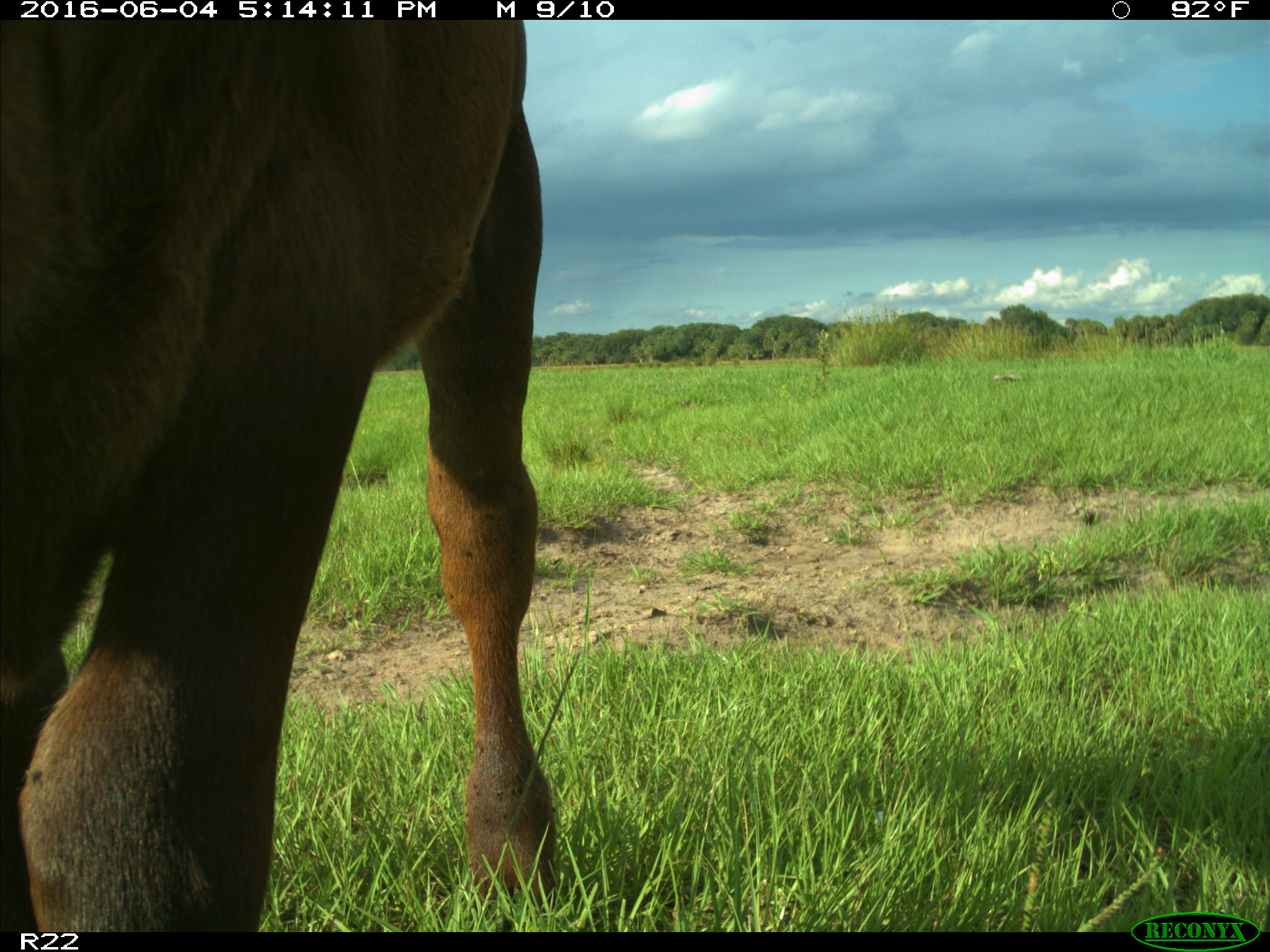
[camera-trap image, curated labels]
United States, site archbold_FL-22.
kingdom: Animalia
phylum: Chordata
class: Mammalia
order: Artiodactyla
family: Bovidae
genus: Bos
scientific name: Bos taurus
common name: domestic cow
Bos taurus (domestic cow).